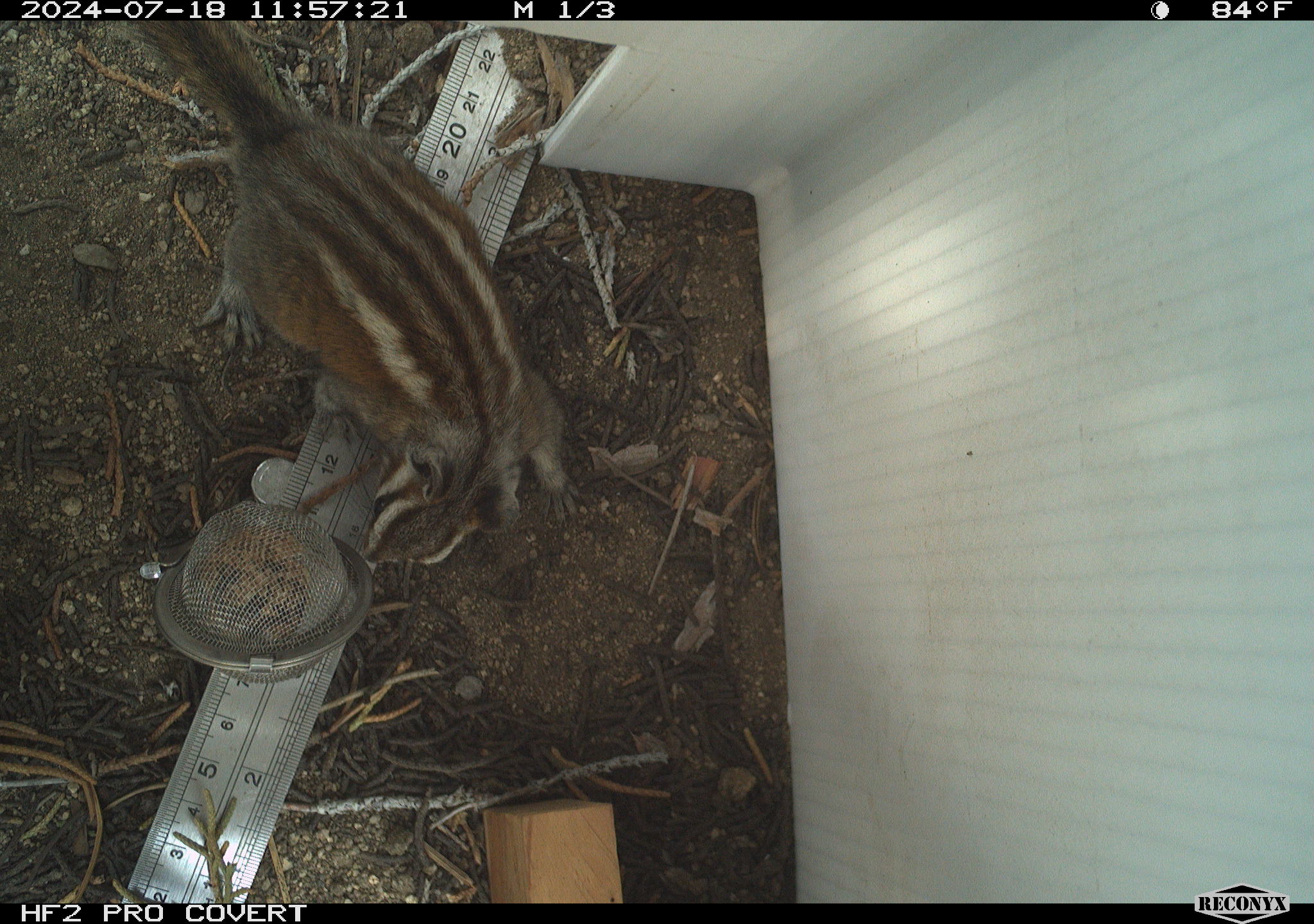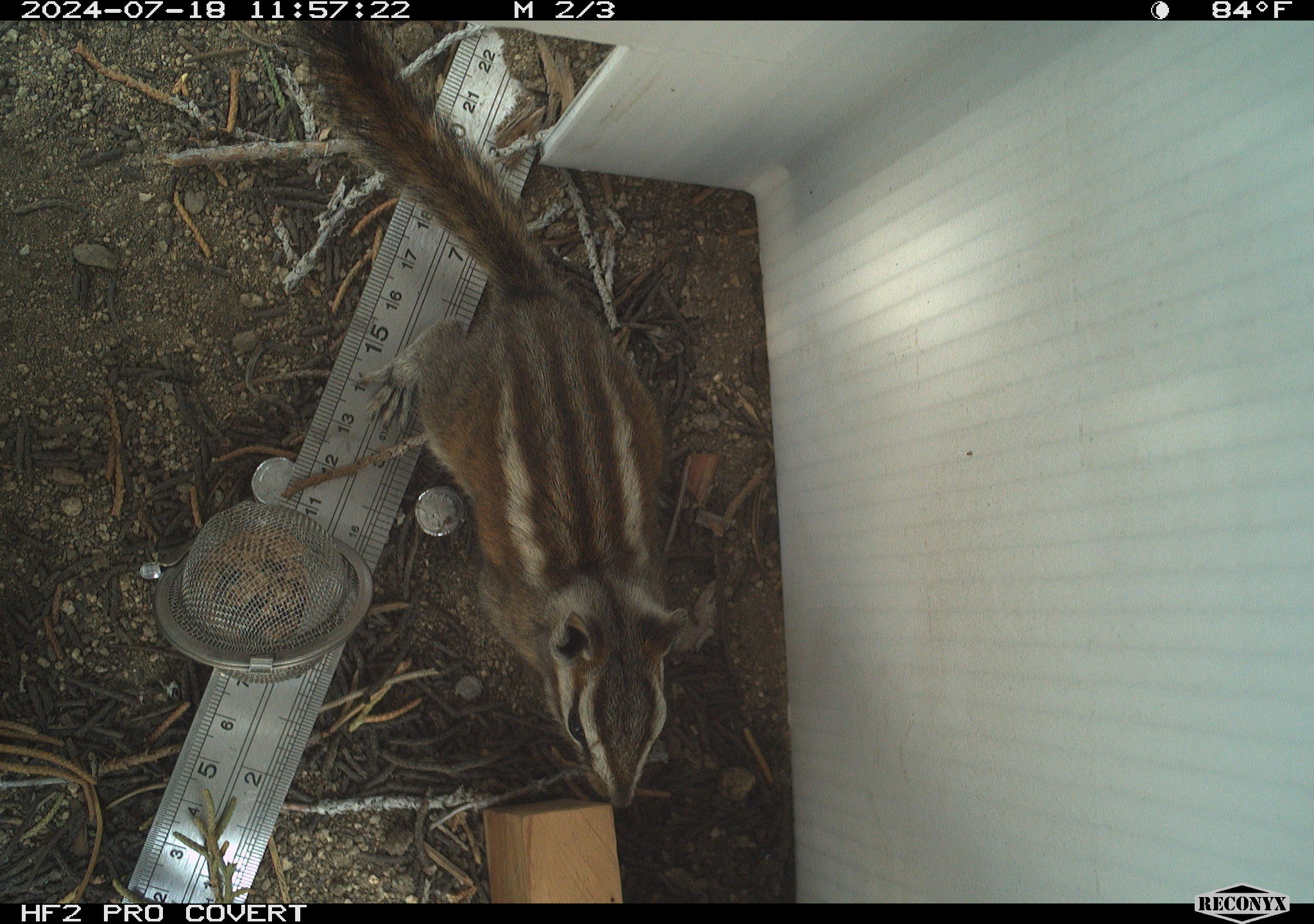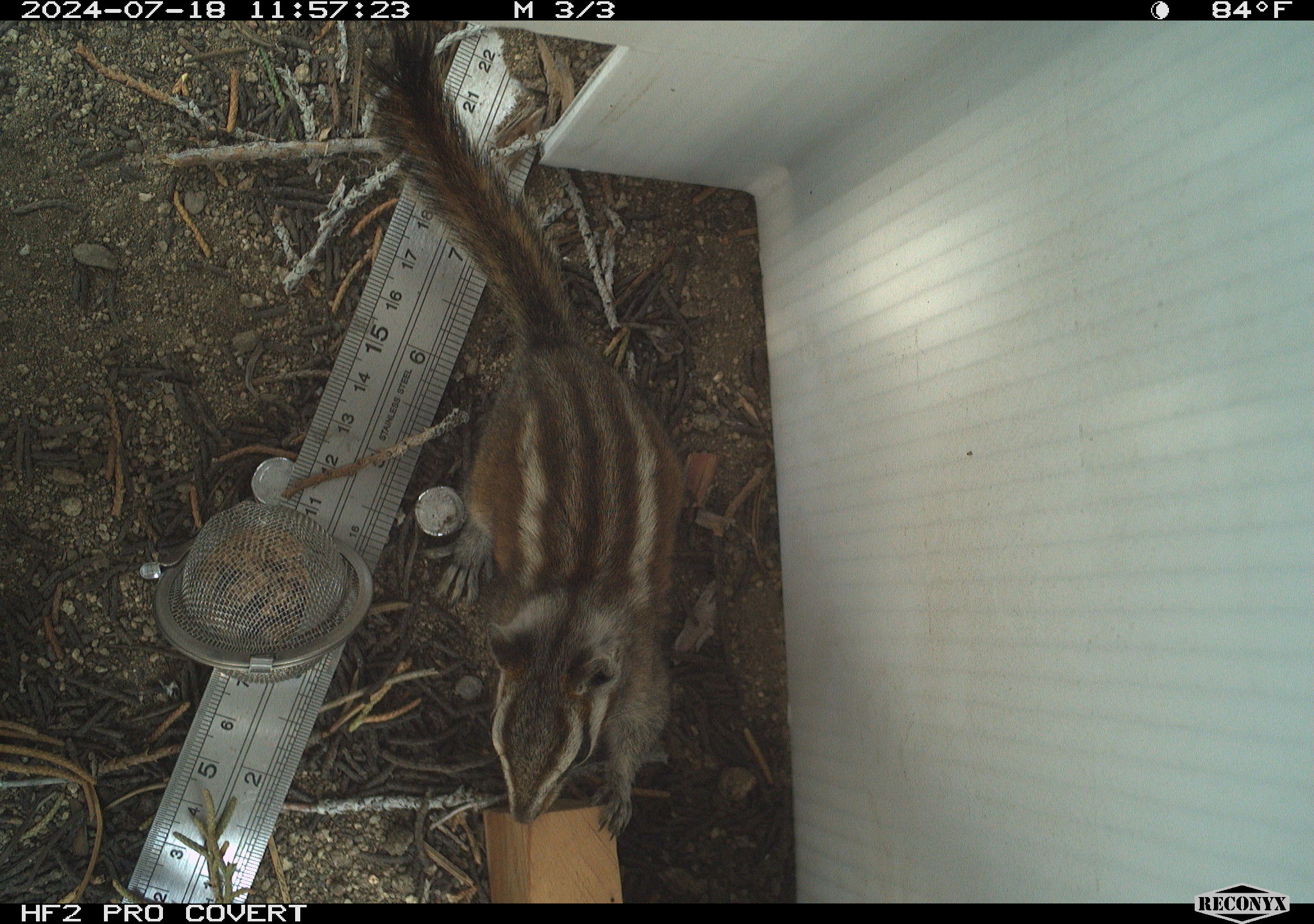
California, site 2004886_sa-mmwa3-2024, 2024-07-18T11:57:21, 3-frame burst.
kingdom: Animalia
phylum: Chordata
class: Mammalia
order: Rodentia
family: Sciuridae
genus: Neotamias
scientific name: Neotamias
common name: western chipmunks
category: neotamias species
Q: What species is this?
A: Neotamias species (western chipmunks) (Neotamias).